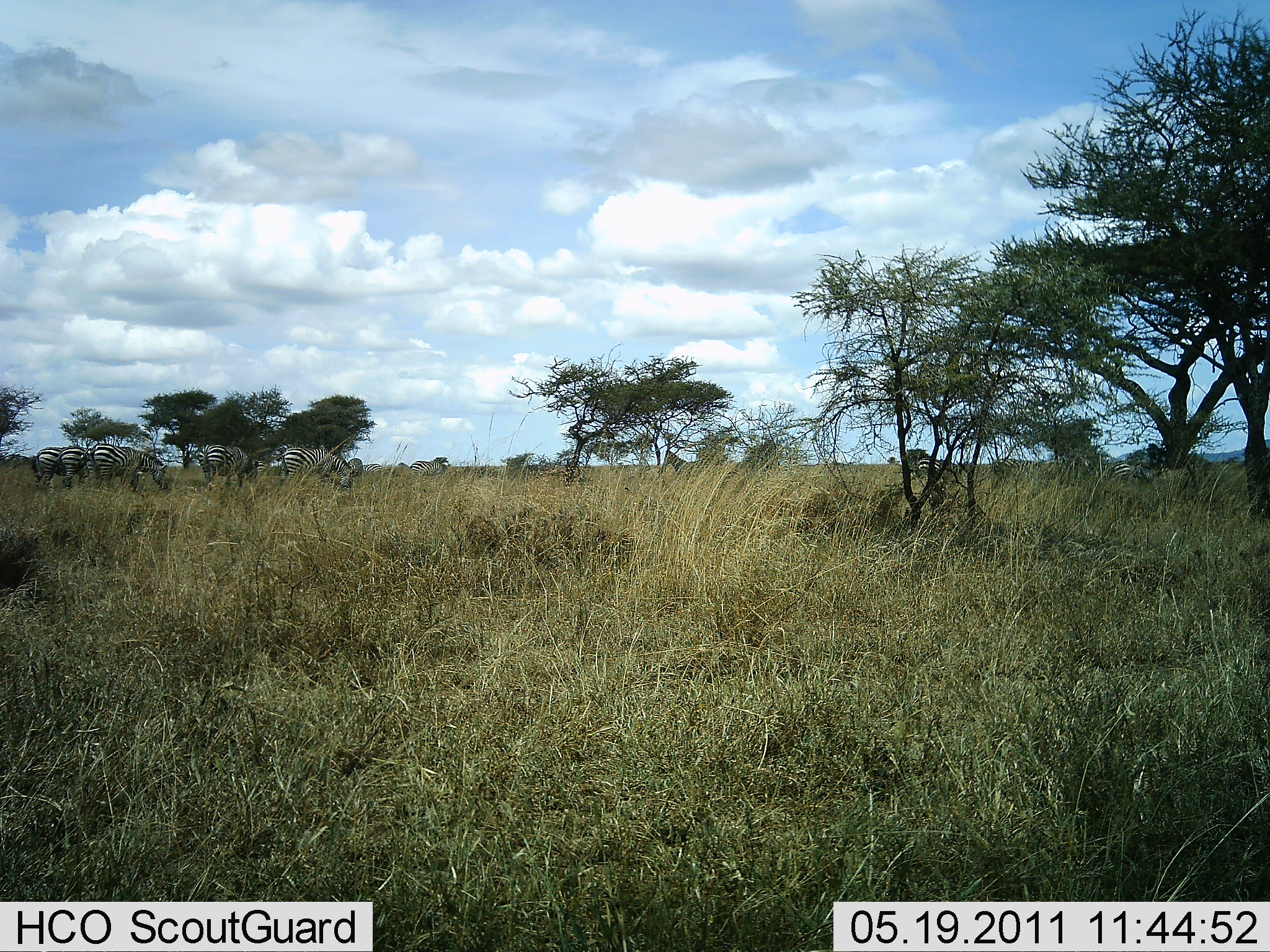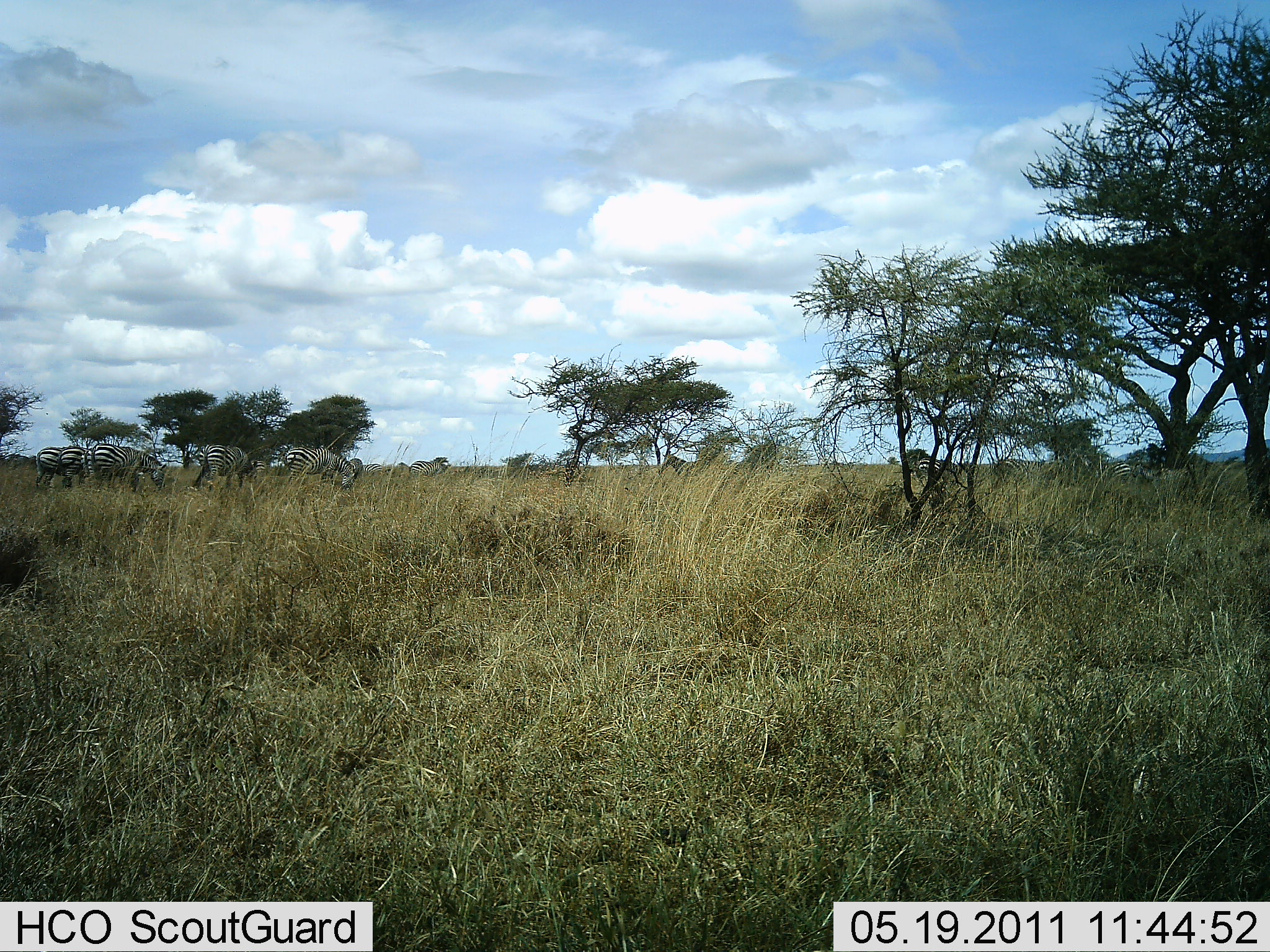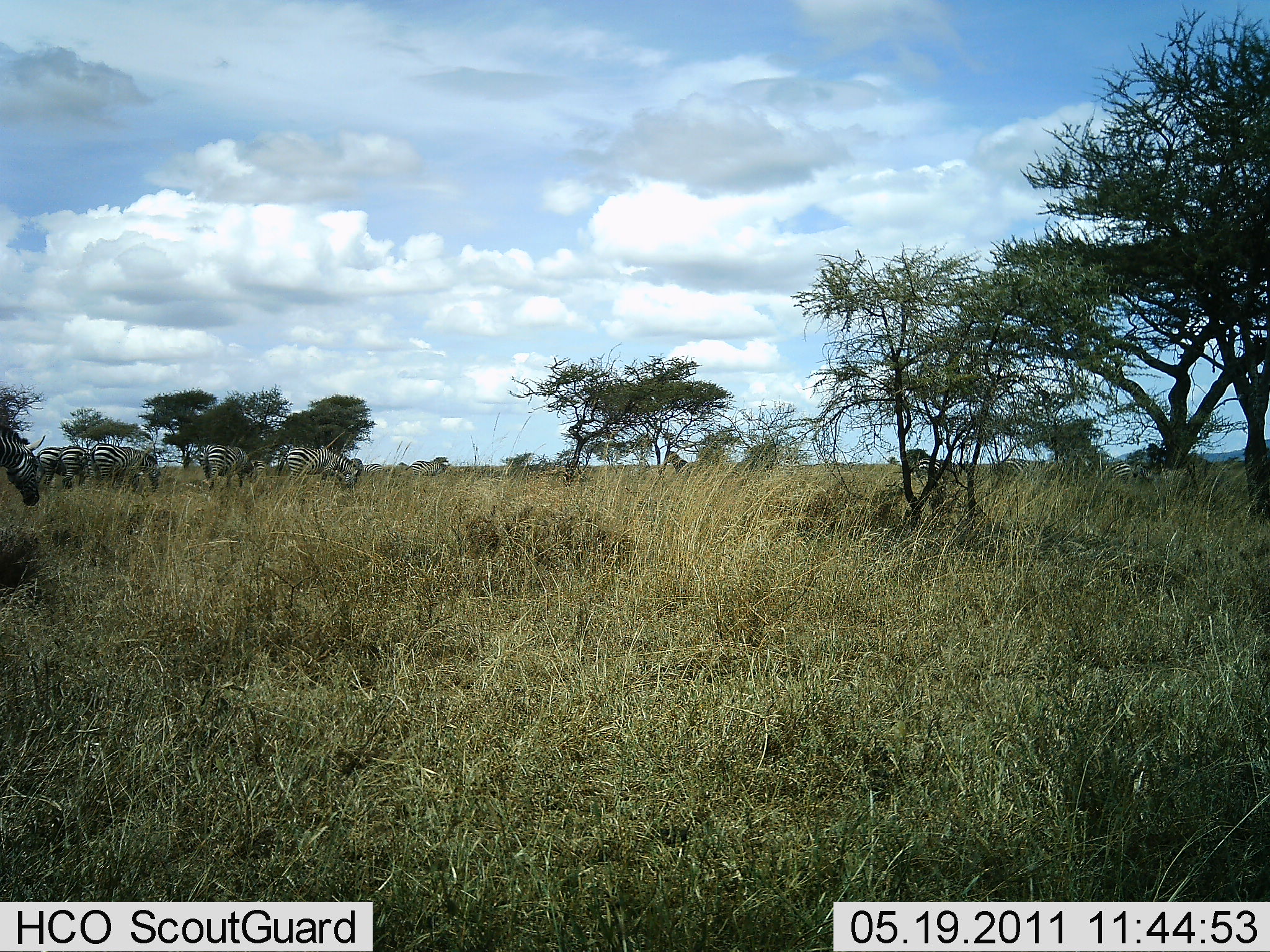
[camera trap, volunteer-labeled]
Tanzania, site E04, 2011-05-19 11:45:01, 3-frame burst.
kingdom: Animalia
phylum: Chordata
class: Mammalia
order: Perissodactyla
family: Equidae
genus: Equus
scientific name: Equus quagga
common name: plains zebra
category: zebra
Zebra (plains zebra) (Equus quagga), count 7. Behavior (volunteer vote fractions): standing 67%, resting 0%, moving 25%, interacting 0%. Young present (vote fraction): 0%. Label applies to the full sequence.